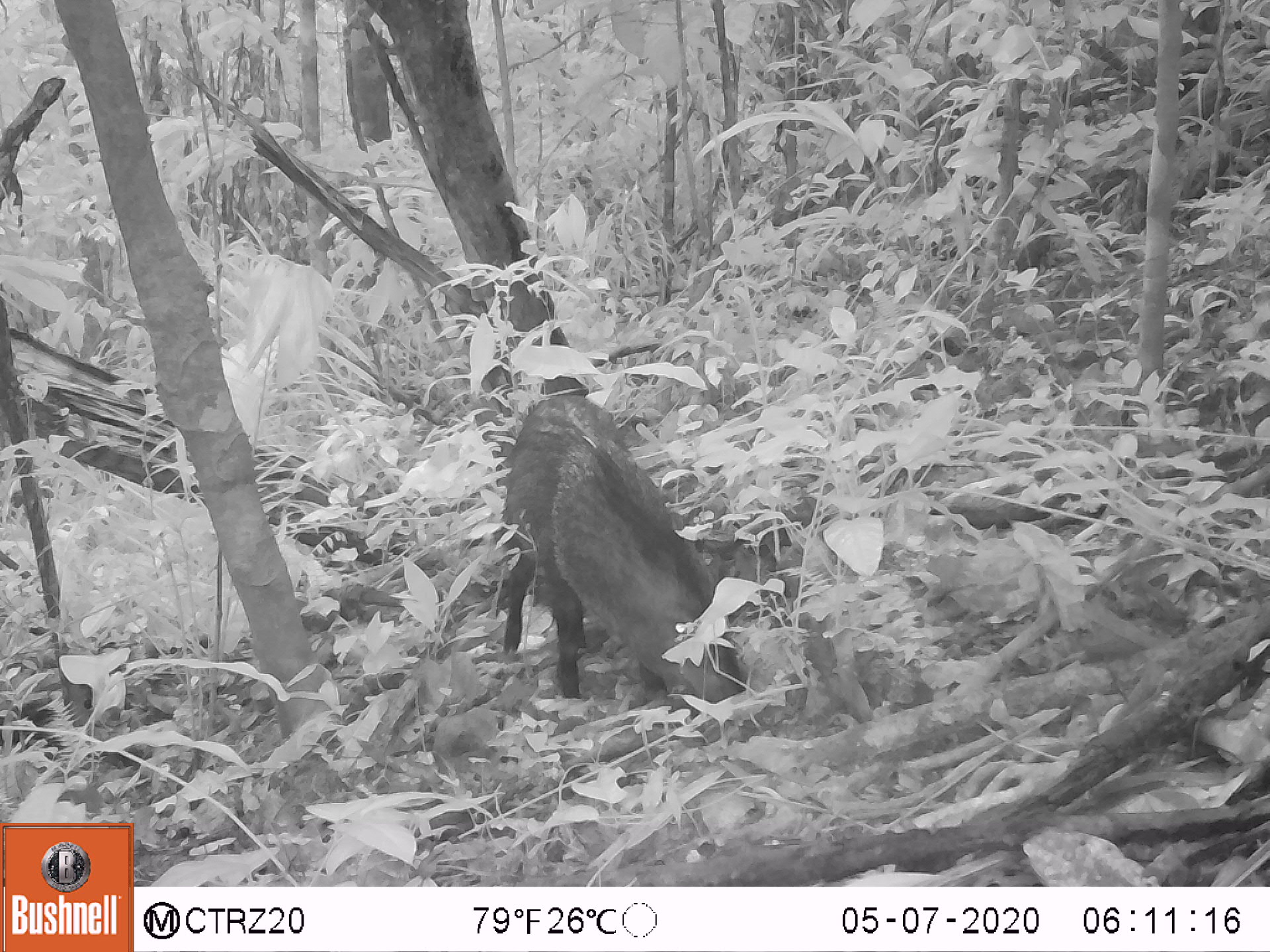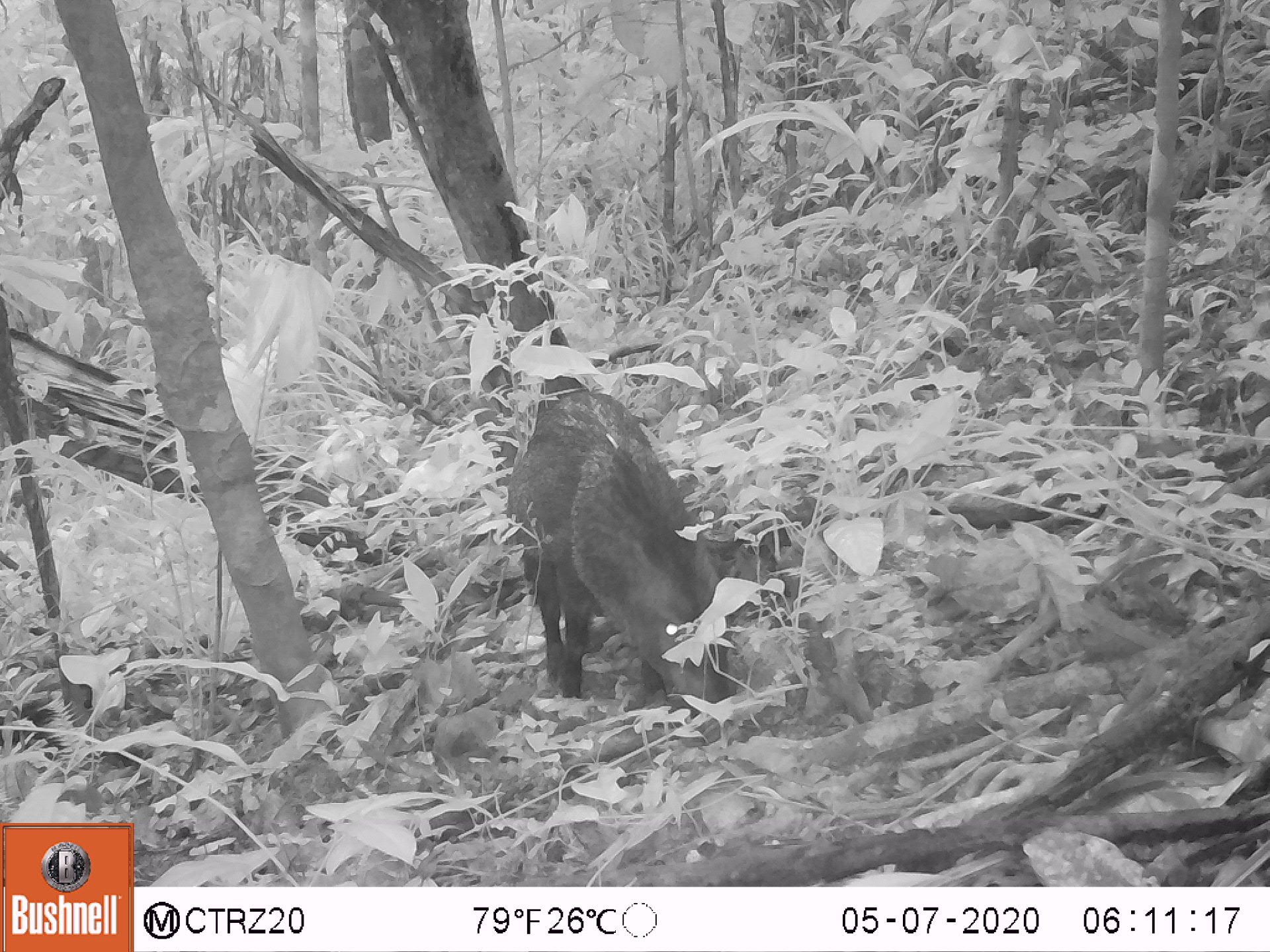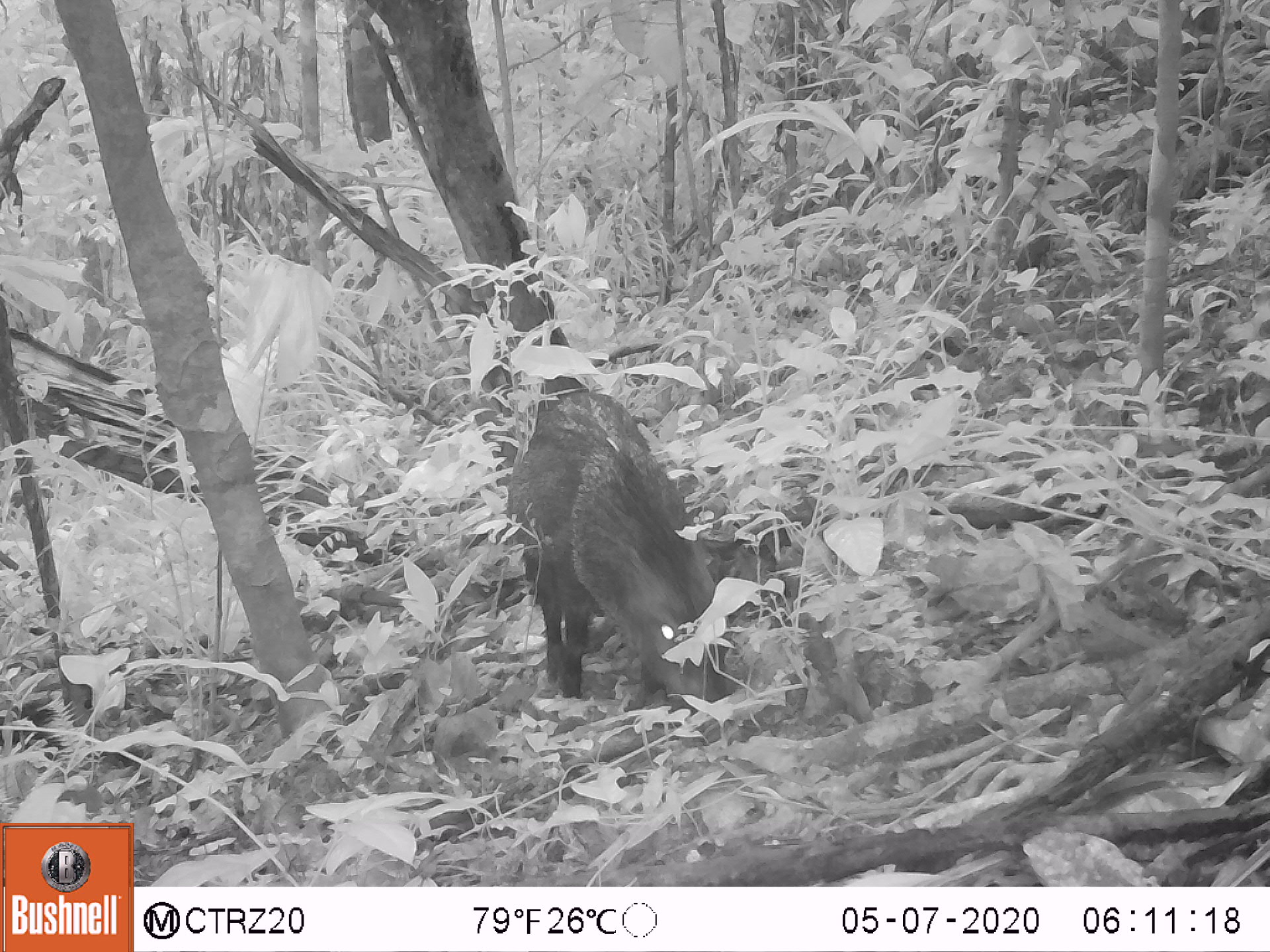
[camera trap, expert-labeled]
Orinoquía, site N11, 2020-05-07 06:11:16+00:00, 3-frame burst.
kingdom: Animalia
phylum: Chordata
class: Mammalia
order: Artiodactyla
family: Tayassuidae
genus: Pecari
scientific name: Pecari tajacu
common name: collared peccary